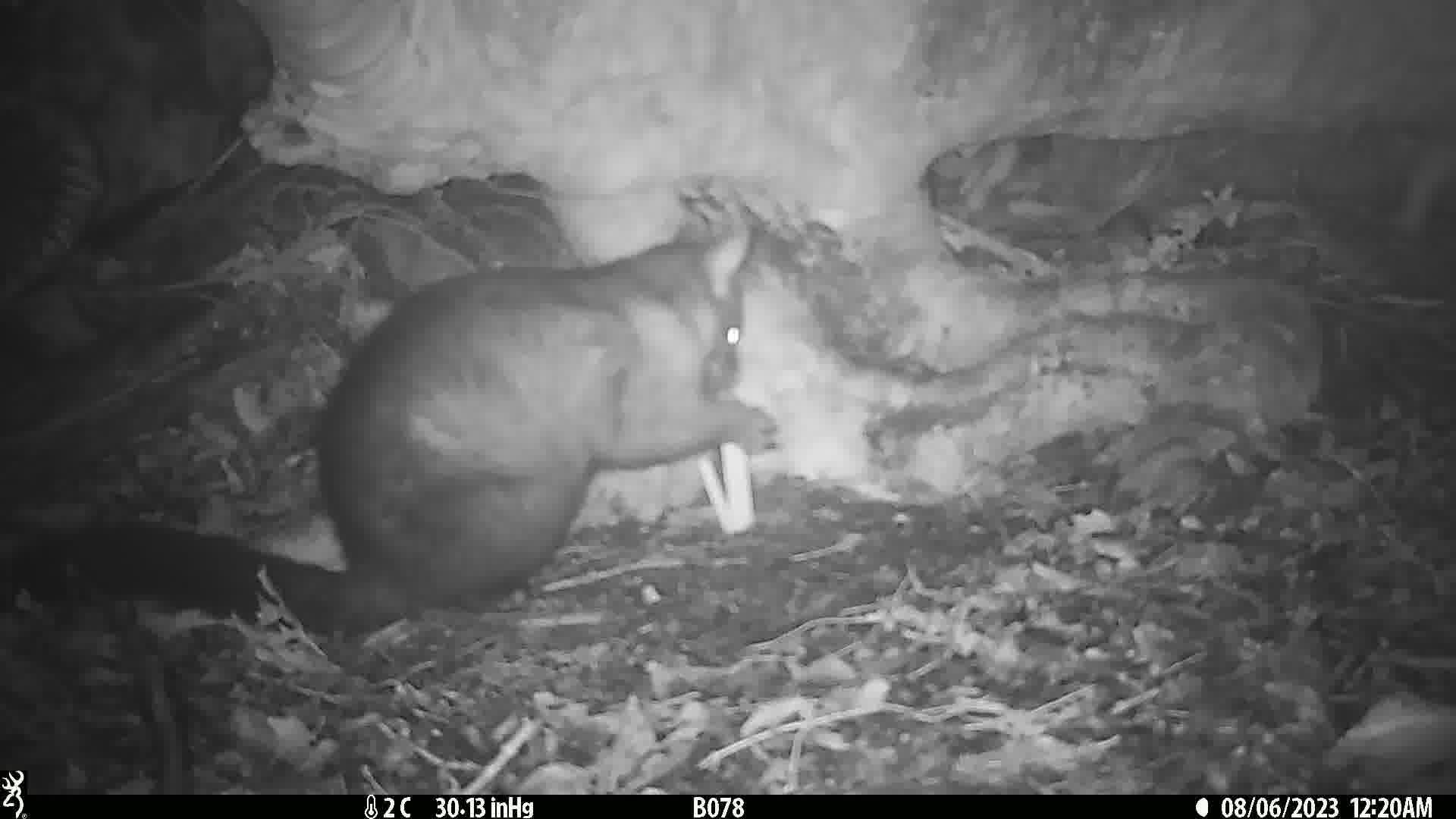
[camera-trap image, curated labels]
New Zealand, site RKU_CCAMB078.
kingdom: Animalia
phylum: Chordata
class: Mammalia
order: Diprotodontia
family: Phalangeridae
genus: Trichosurus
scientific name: Trichosurus vulpecula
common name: common brushtail possum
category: possum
Possum (common brushtail possum) (Trichosurus vulpecula).